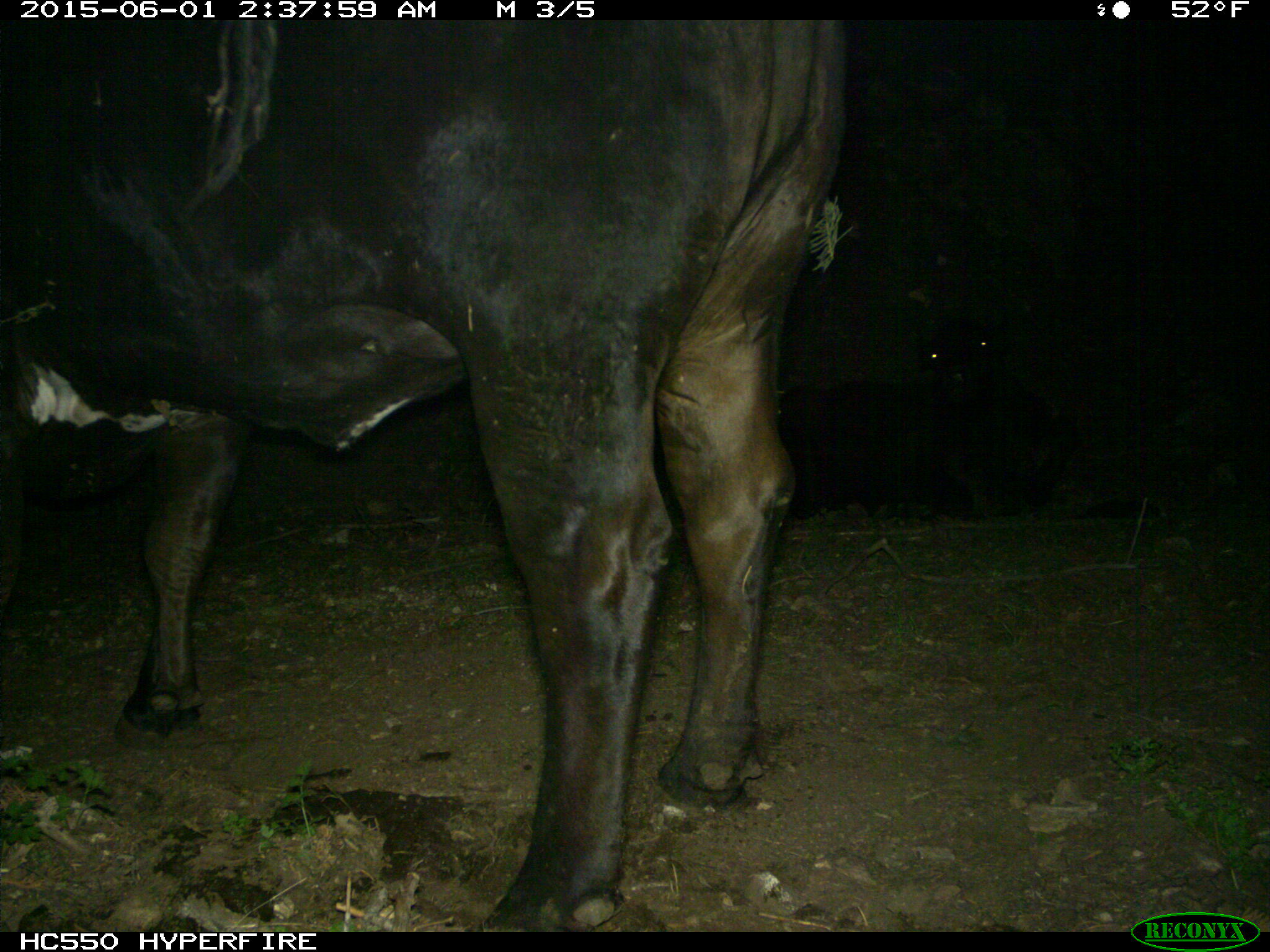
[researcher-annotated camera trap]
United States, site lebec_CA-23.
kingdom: Animalia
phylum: Chordata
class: Mammalia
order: Artiodactyla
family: Bovidae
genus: Bos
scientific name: Bos taurus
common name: domestic cow